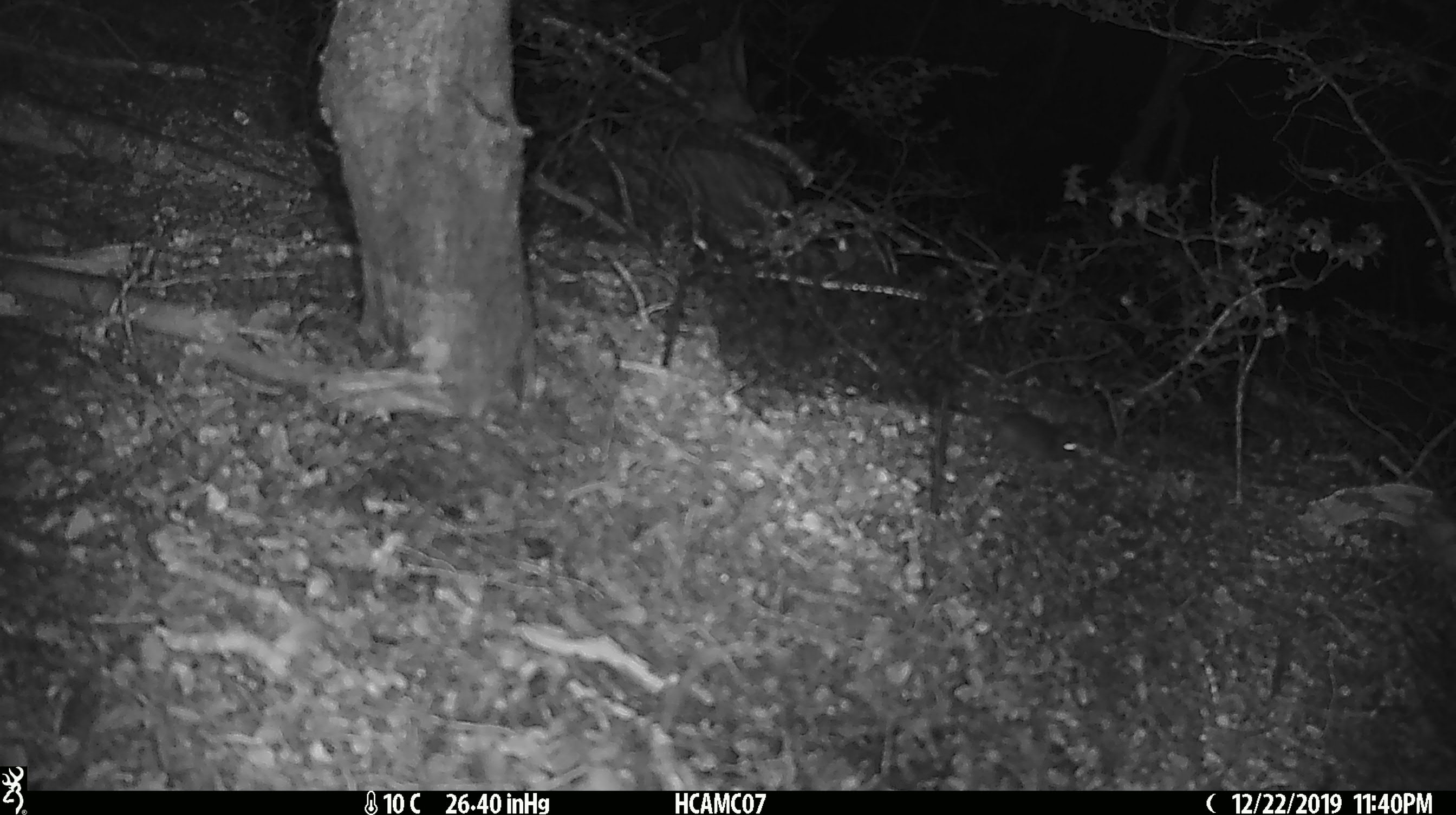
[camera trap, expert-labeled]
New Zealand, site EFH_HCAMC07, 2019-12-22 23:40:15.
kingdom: Animalia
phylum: Chordata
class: Mammalia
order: Rodentia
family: Muridae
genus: Mus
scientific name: Mus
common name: mouse